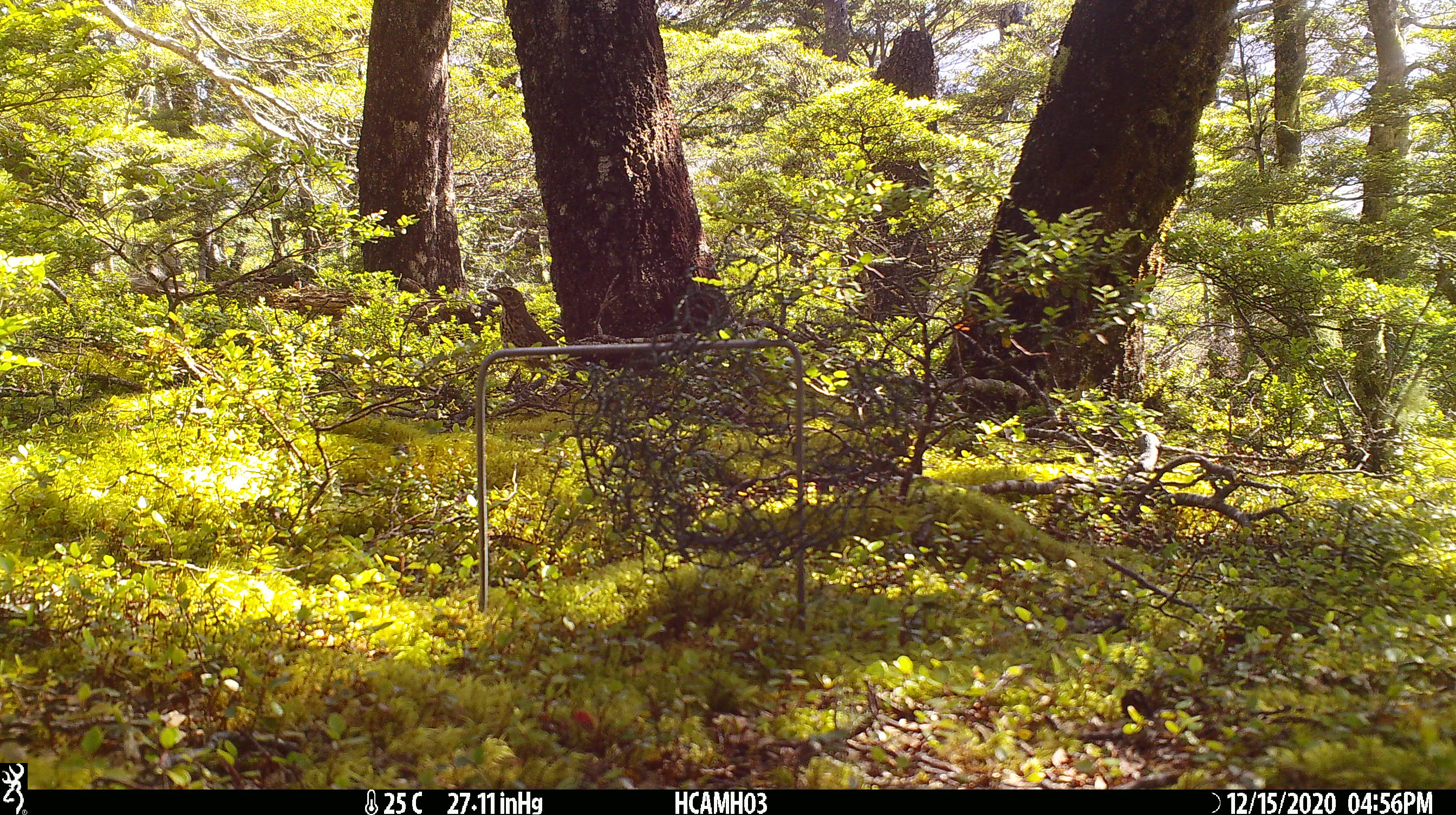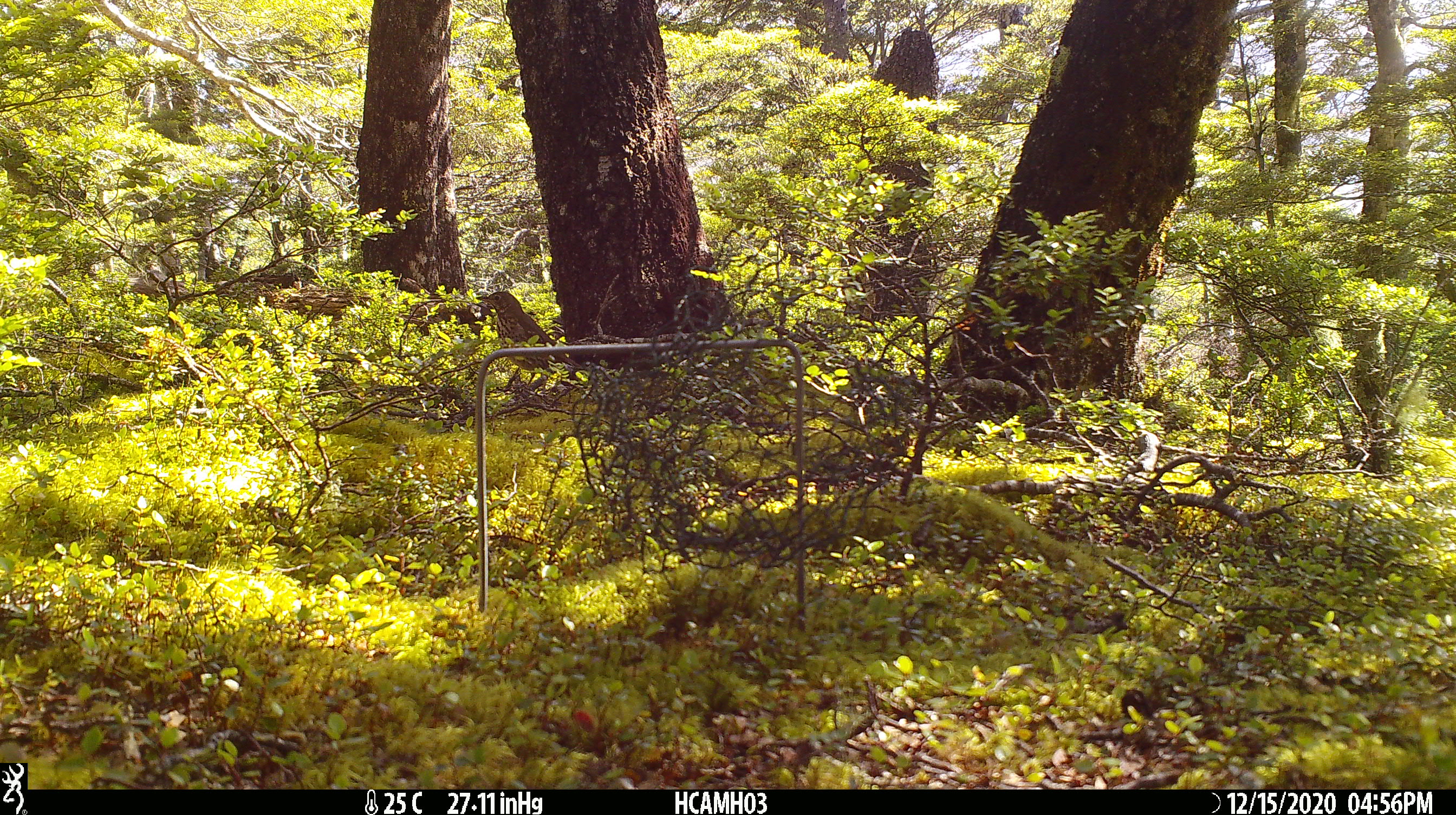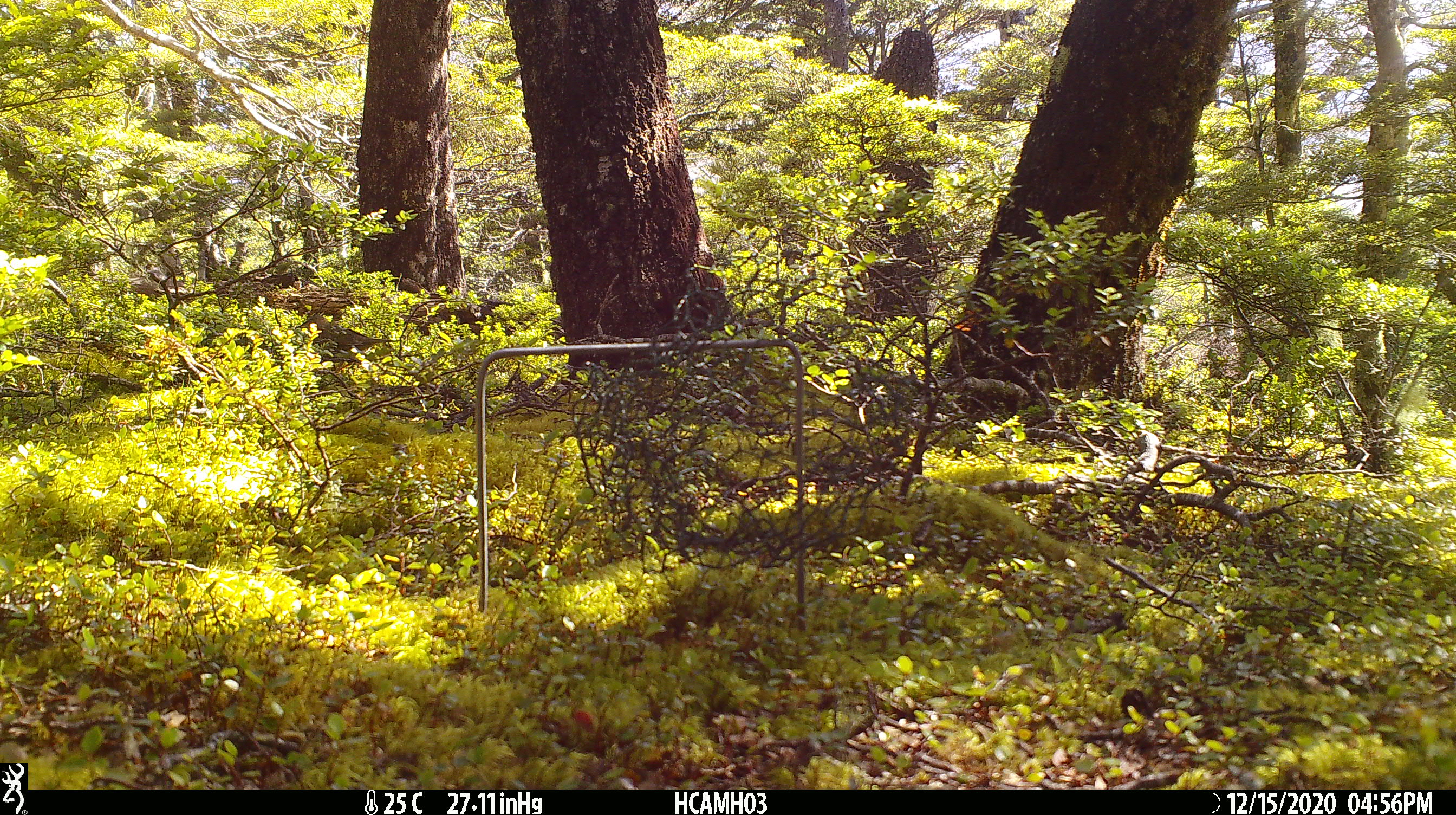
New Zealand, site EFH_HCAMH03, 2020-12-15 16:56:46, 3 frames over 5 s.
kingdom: Animalia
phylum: Chordata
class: Aves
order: Passeriformes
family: Turdidae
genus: Turdus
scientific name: Turdus philomelos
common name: song thrush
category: thrush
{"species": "thrush (song thrush) (Turdus philomelos)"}